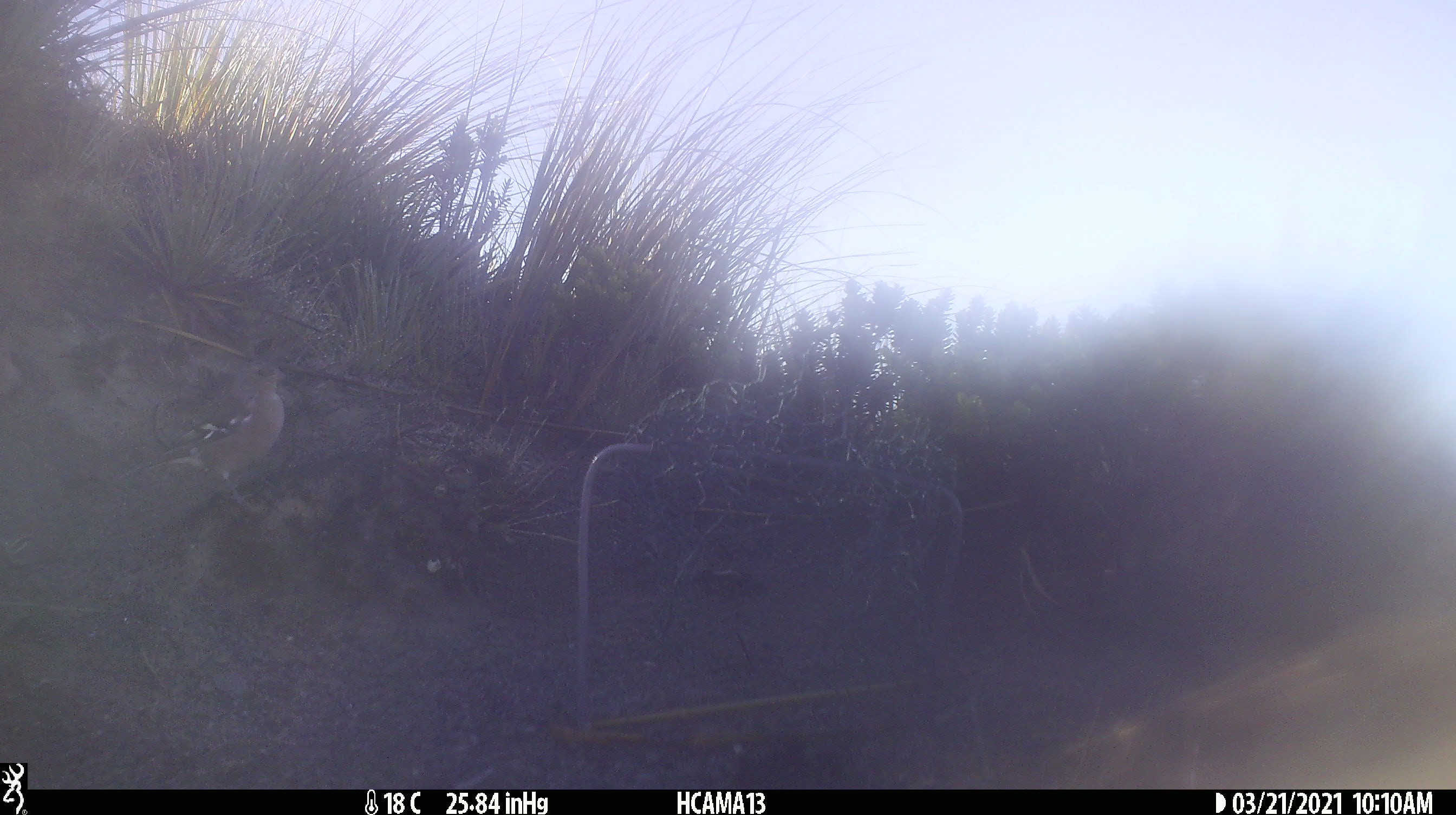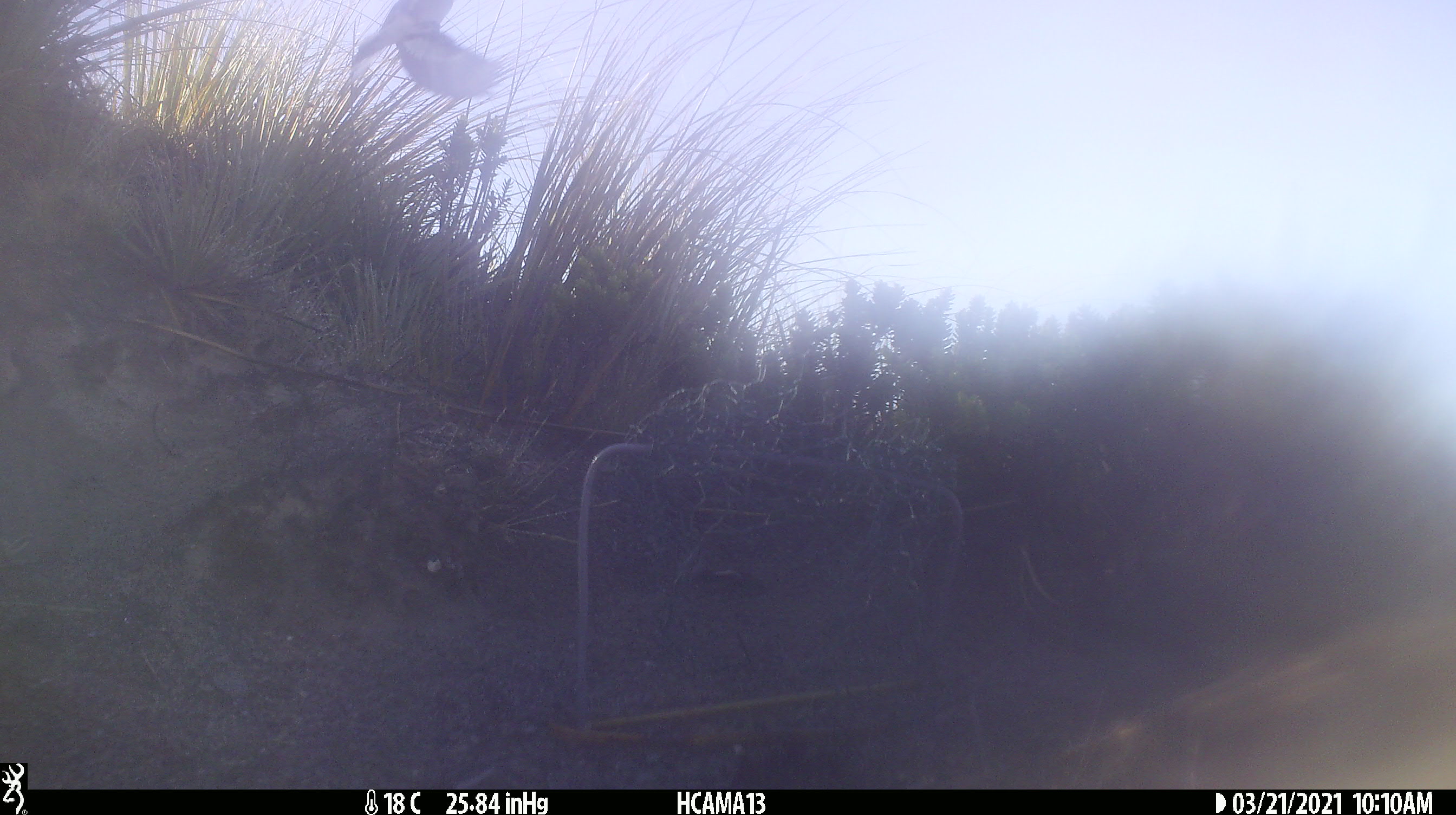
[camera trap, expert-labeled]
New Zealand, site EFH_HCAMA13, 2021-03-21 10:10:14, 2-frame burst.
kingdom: Animalia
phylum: Chordata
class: Aves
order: Passeriformes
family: Fringillidae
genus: Fringilla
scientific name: Fringilla coelebs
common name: common chaffinch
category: chaffinch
Chaffinch (common chaffinch) (Fringilla coelebs).